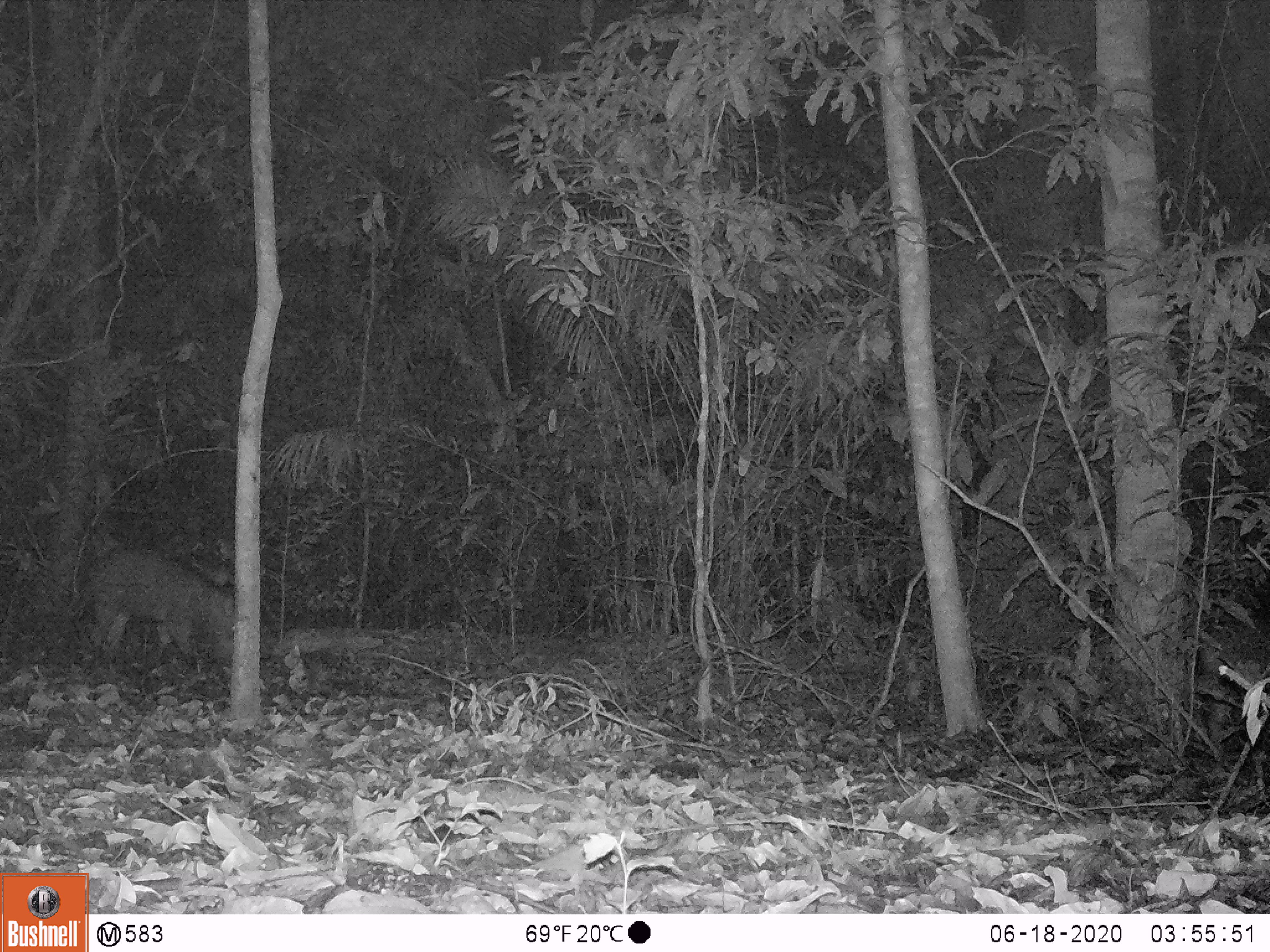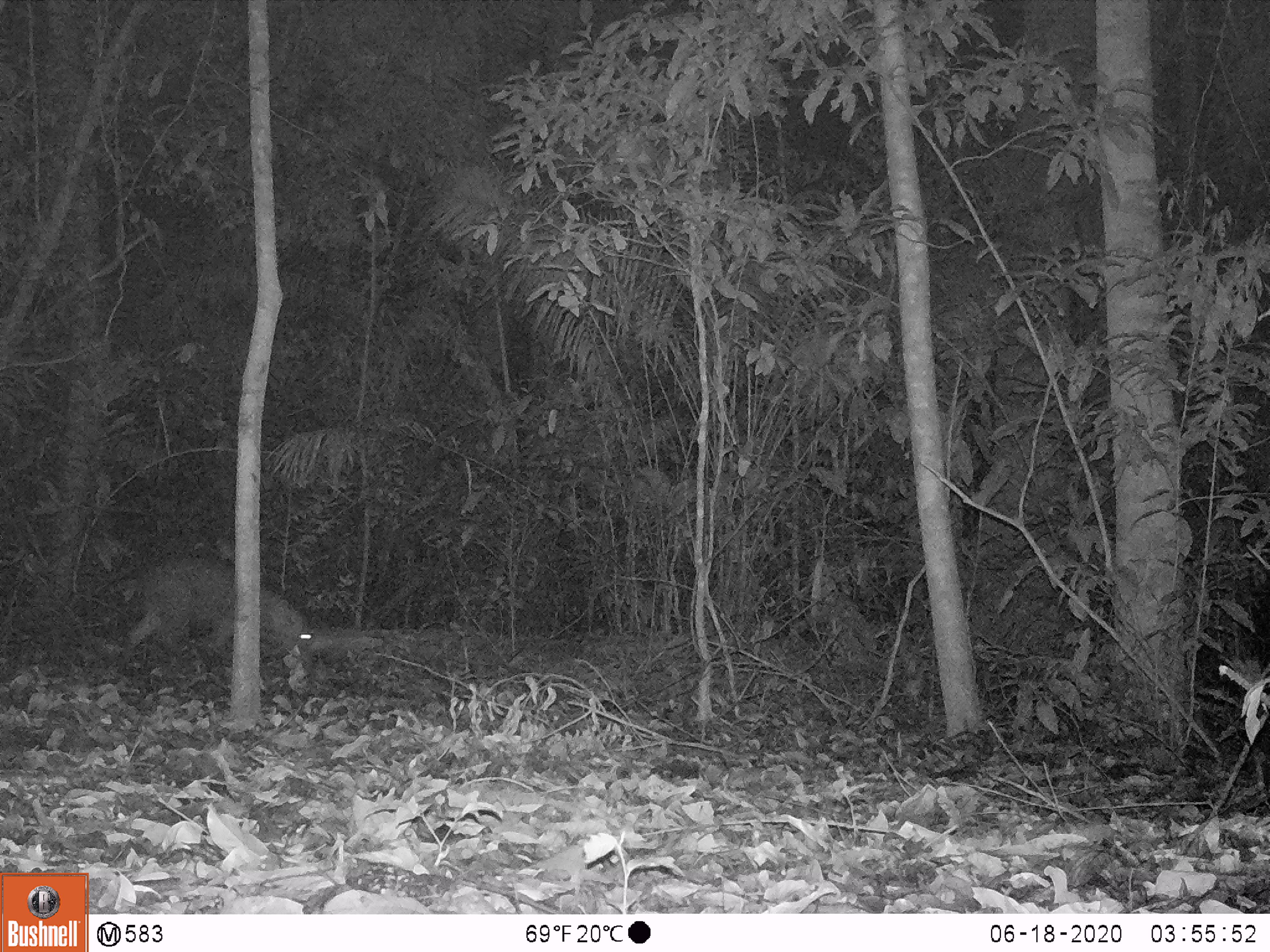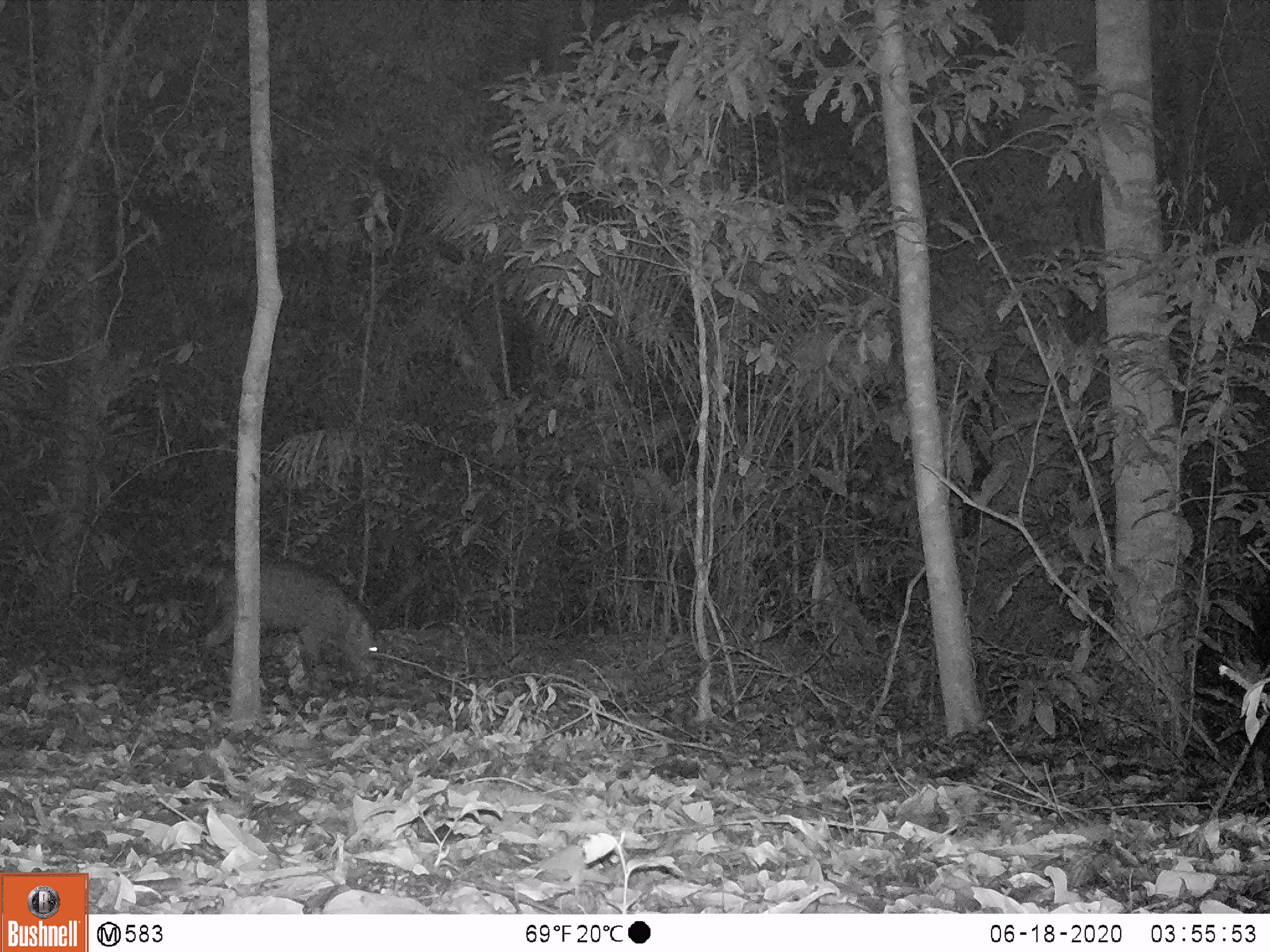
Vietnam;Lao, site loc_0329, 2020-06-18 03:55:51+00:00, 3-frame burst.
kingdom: Animalia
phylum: Chordata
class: Mammalia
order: Artiodactyla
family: Suidae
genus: Sus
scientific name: Sus scrofa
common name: eurasian wild pig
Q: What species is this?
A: Eurasian wild pig (Sus scrofa).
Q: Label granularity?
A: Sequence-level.